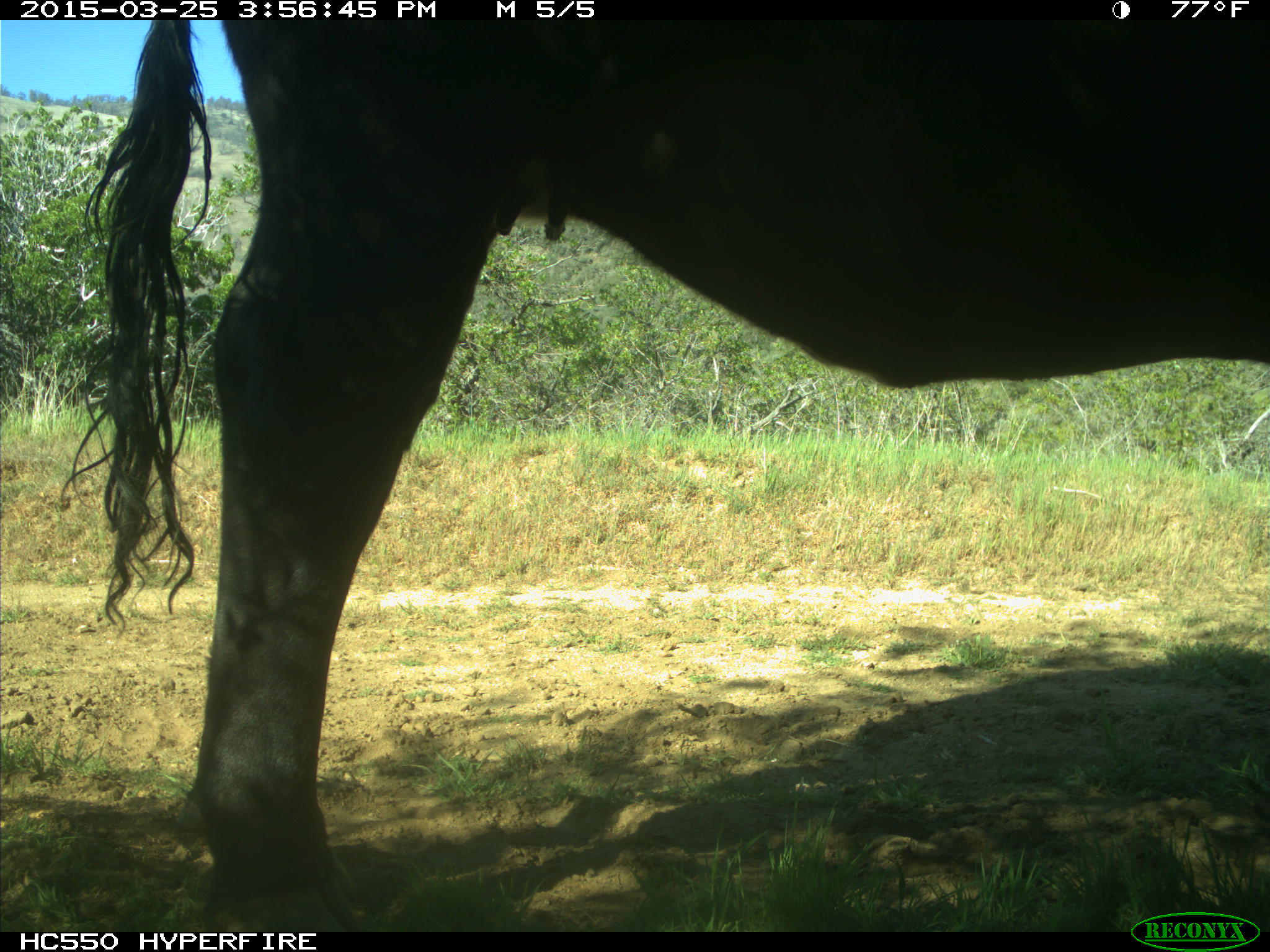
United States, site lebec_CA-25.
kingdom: Animalia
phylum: Chordata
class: Mammalia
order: Artiodactyla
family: Bovidae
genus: Bos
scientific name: Bos taurus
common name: domestic cow